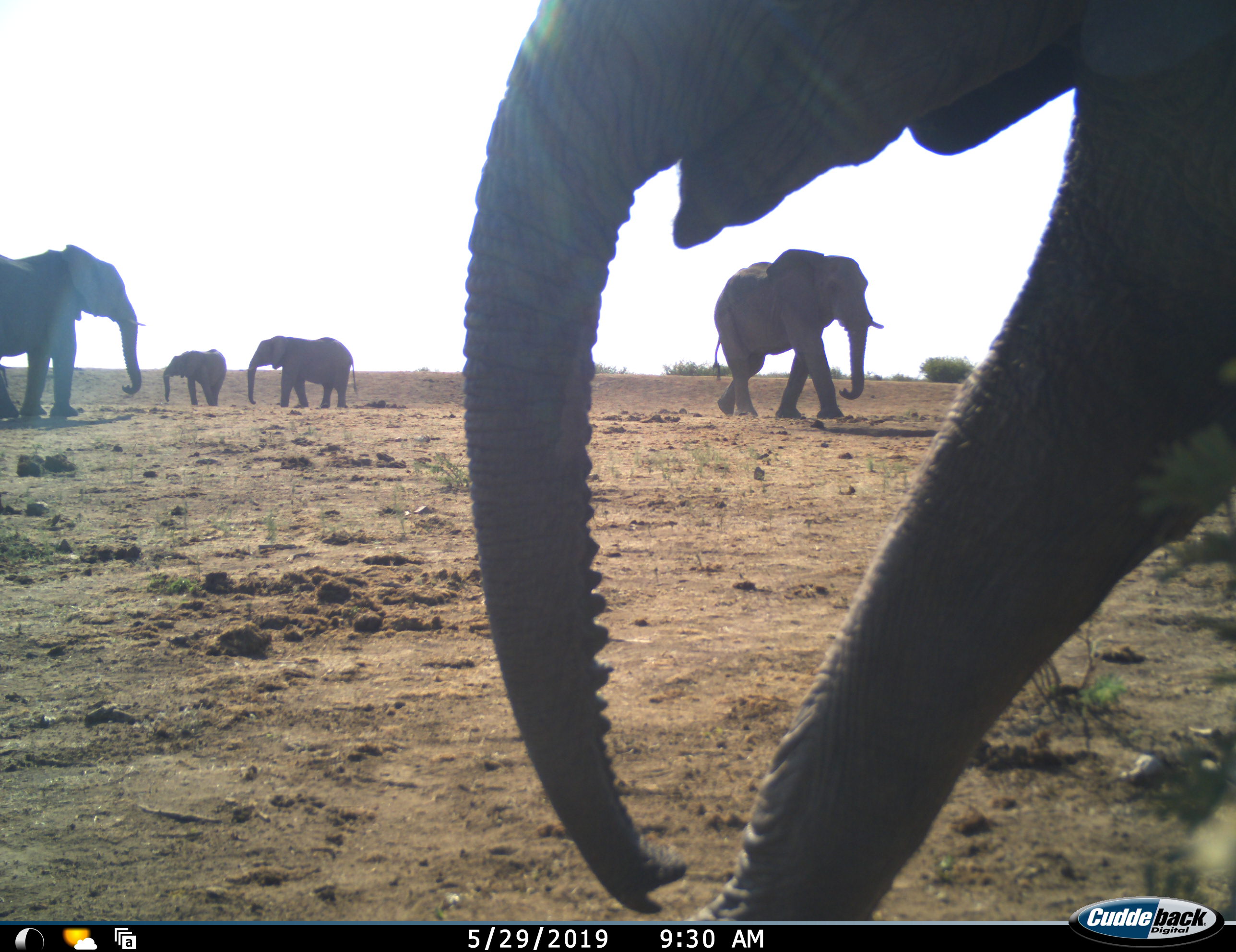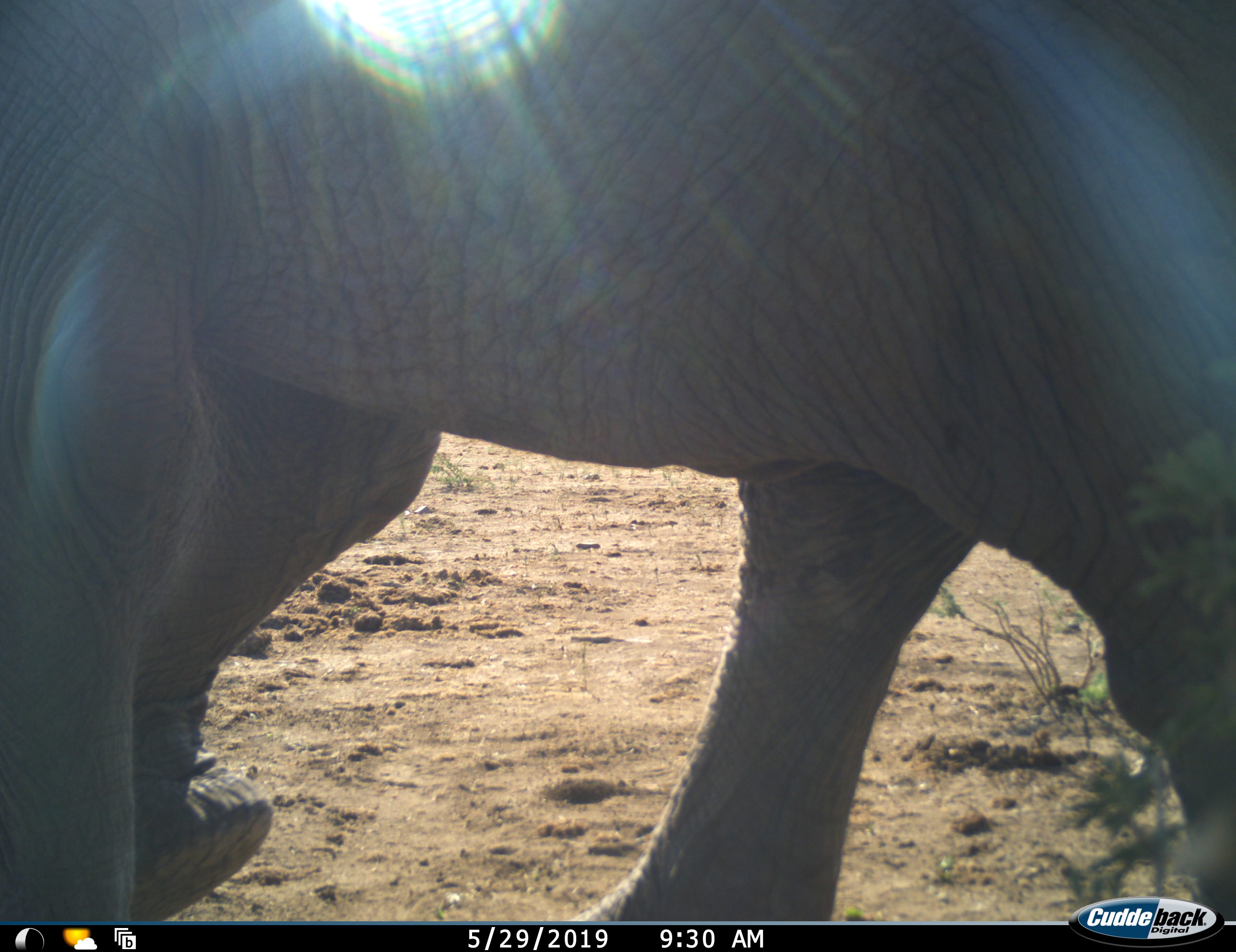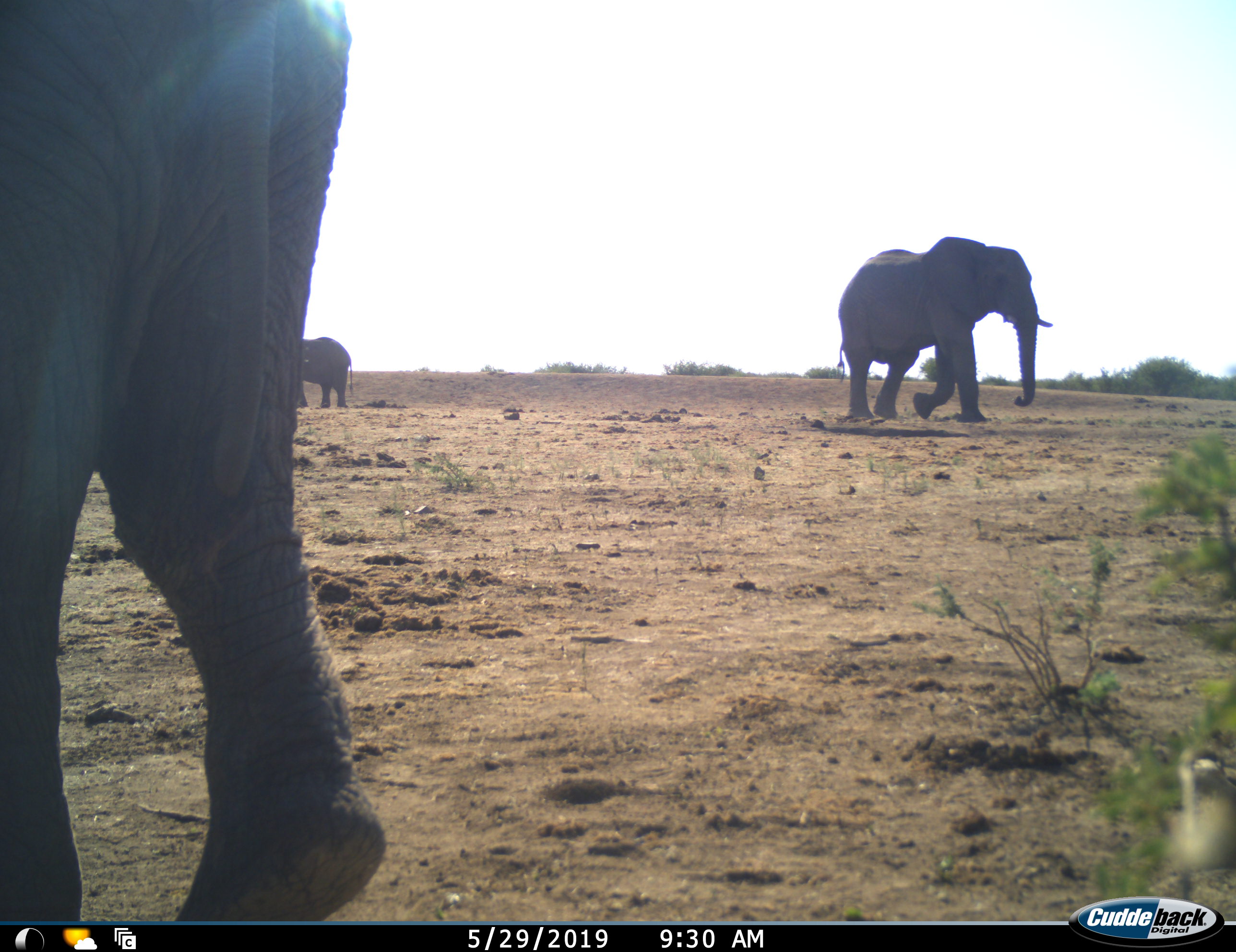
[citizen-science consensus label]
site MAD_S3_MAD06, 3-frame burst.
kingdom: Animalia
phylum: Chordata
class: Mammalia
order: Proboscidea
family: Elephantidae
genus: Loxodonta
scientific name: Loxodonta africana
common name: african bush elephant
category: elephant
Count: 5.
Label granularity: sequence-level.